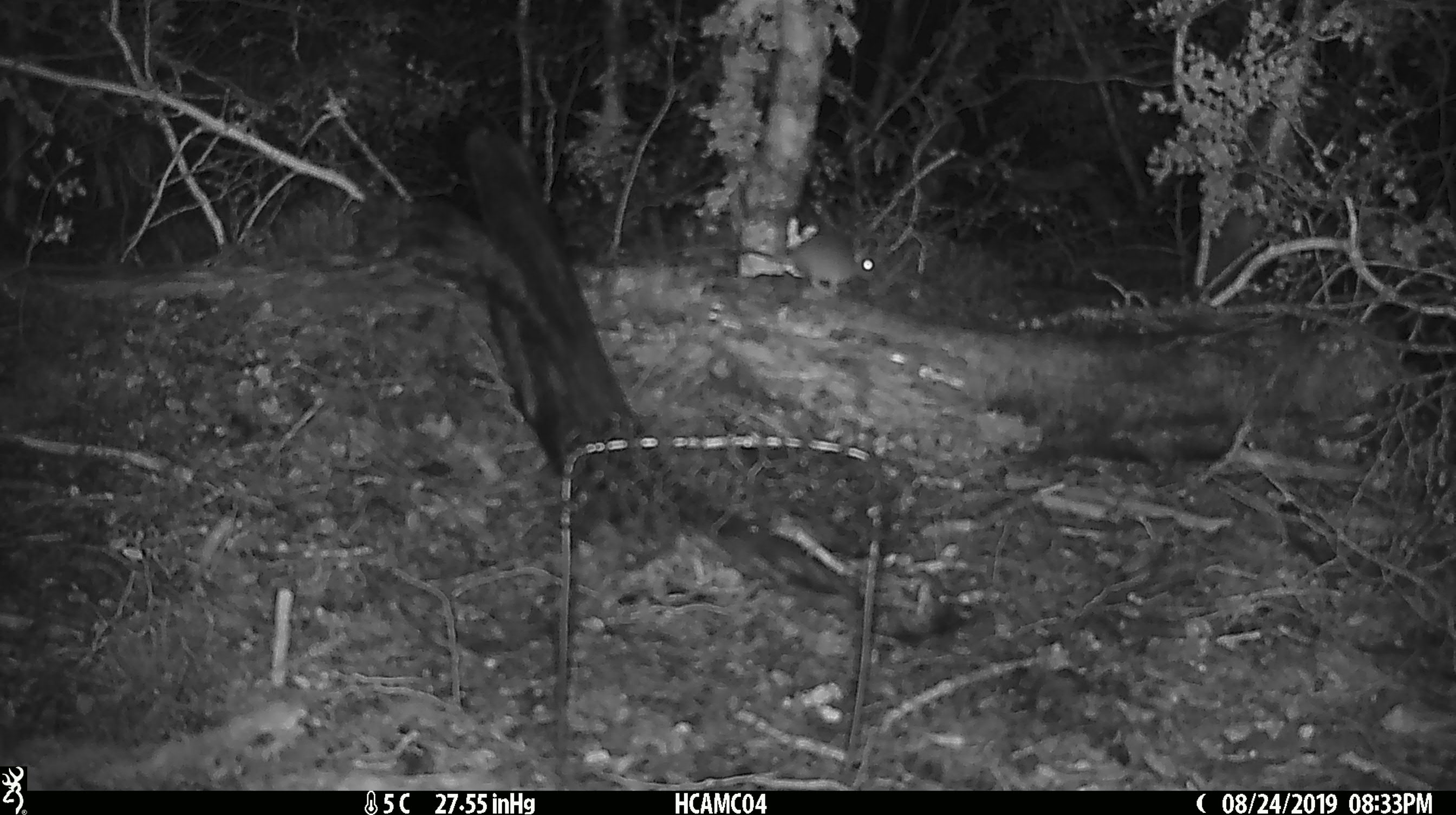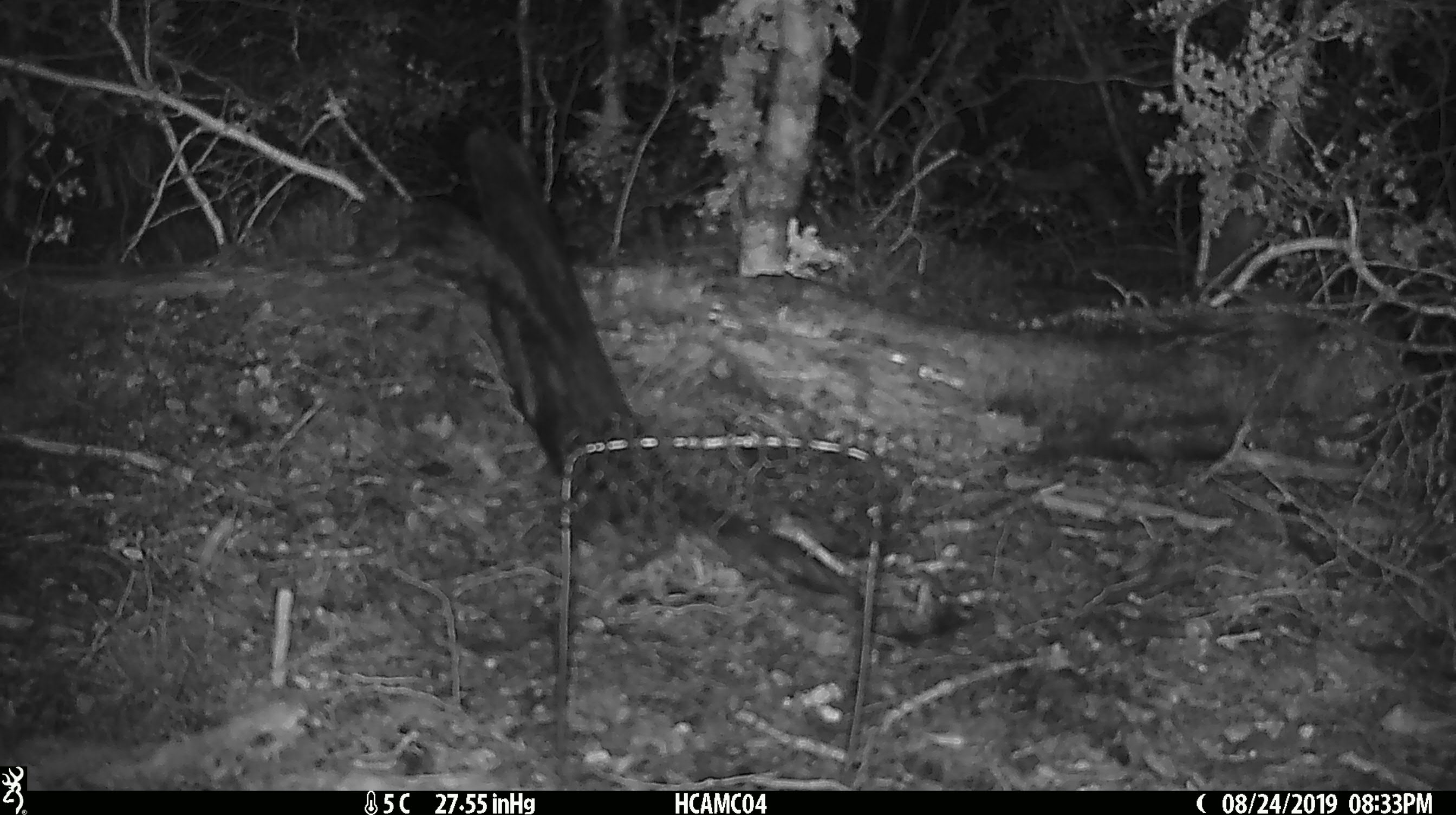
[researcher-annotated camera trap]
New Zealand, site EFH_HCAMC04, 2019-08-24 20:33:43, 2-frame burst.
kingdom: Animalia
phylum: Chordata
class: Mammalia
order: Rodentia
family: Muridae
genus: Mus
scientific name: Mus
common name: mouse